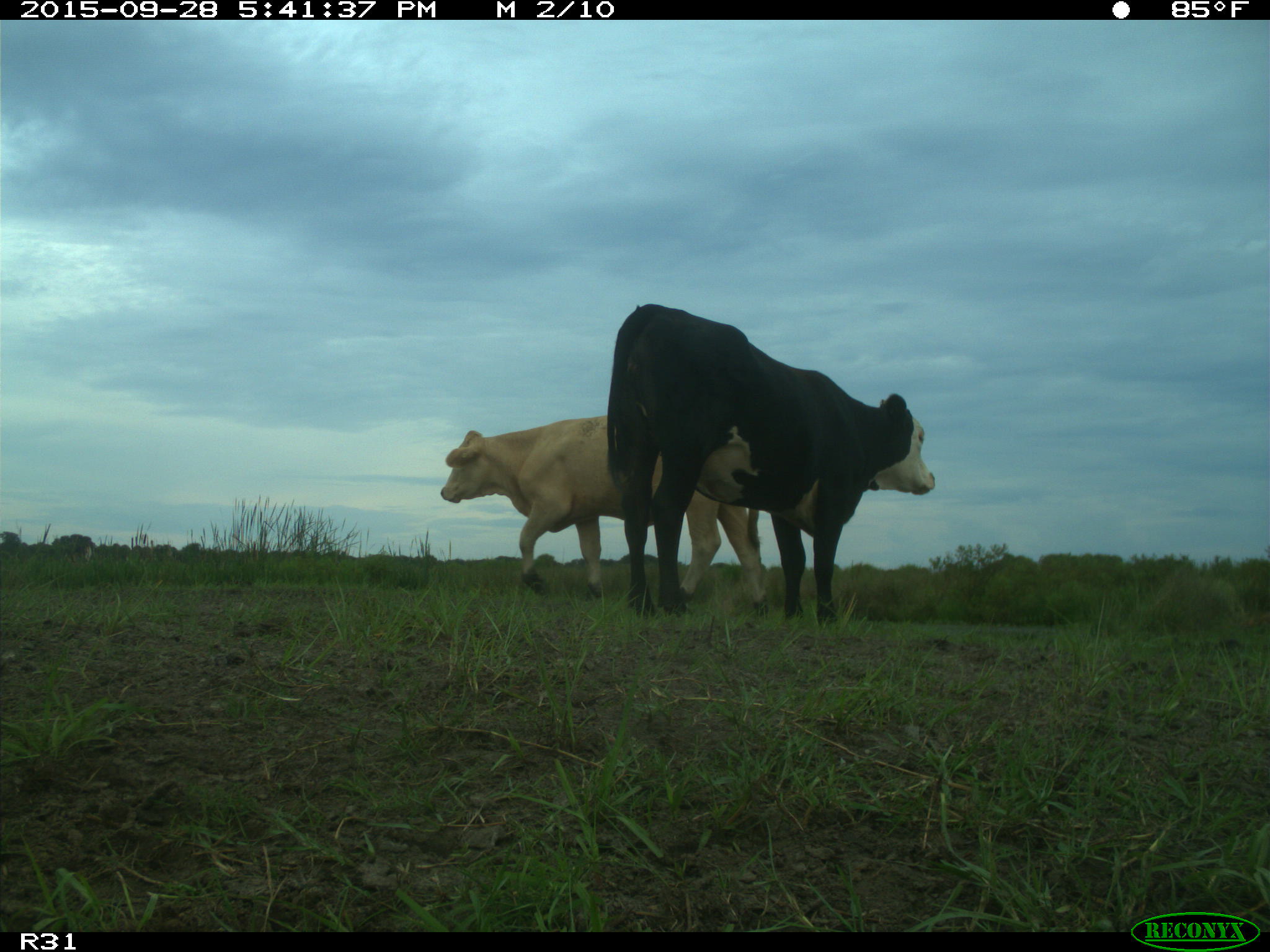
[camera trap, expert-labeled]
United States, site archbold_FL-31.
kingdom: Animalia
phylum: Chordata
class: Mammalia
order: Artiodactyla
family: Bovidae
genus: Bos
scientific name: Bos taurus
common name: domestic cow